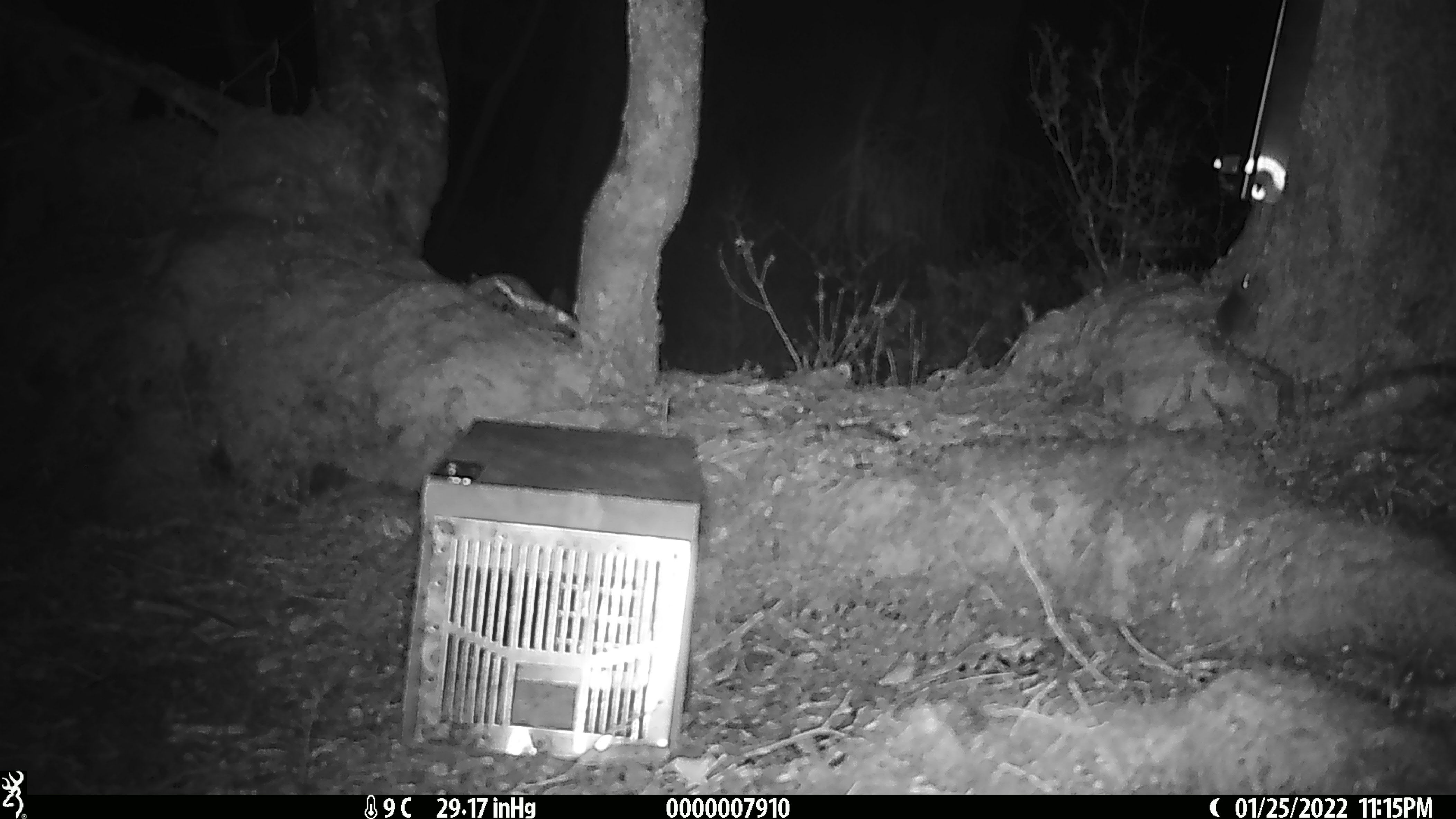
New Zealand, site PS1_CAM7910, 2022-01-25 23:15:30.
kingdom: Animalia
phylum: Chordata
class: Mammalia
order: Rodentia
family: Muridae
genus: Mus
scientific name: Mus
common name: mouse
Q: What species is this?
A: Mouse (Mus).